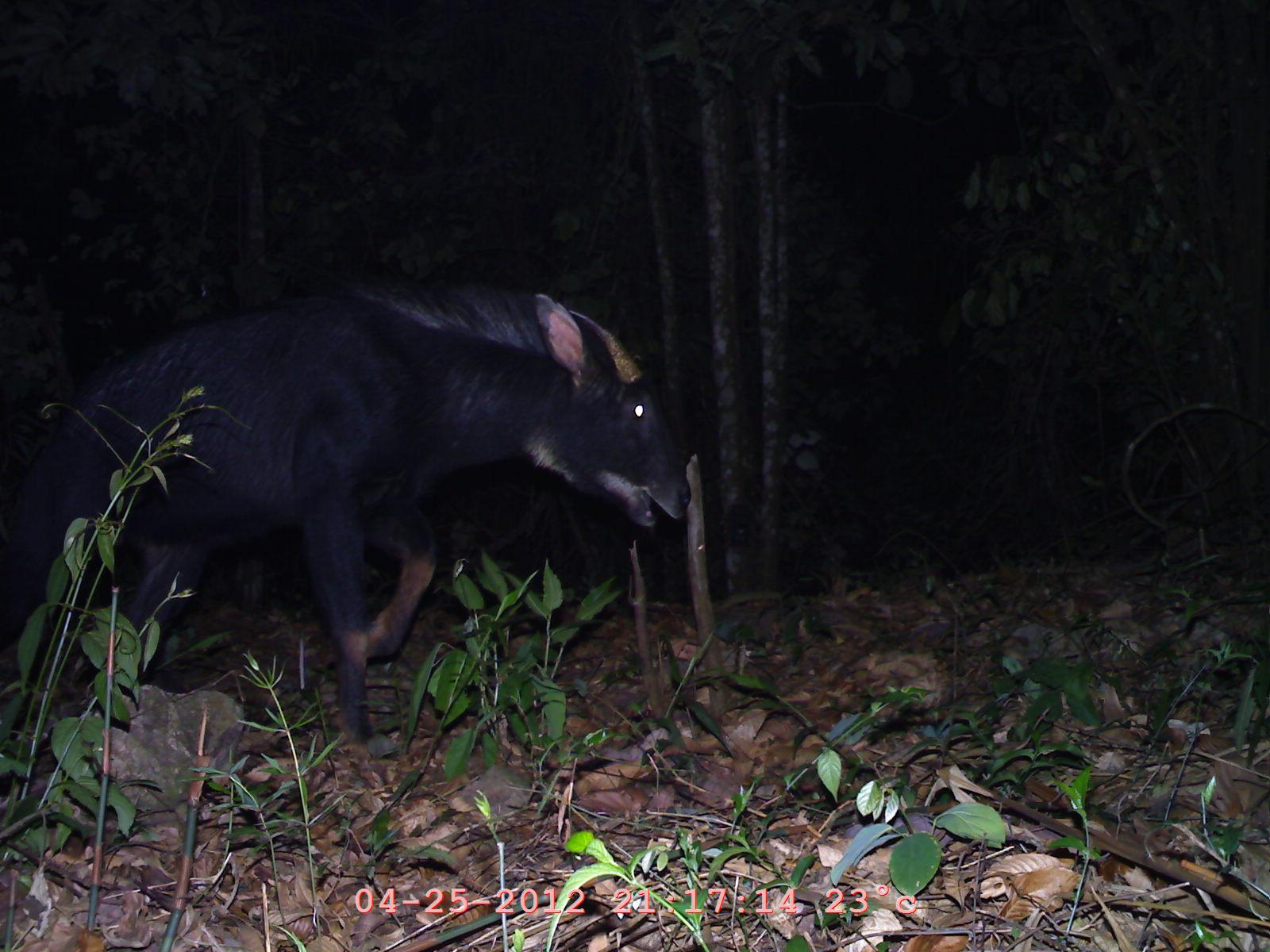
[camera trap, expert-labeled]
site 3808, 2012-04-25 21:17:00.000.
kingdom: Animalia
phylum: Chordata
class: Mammalia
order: Artiodactyla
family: Bovidae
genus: Capricornis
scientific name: Capricornis sumatraensis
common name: chinese serow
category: capricornis milneedwardsii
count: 1